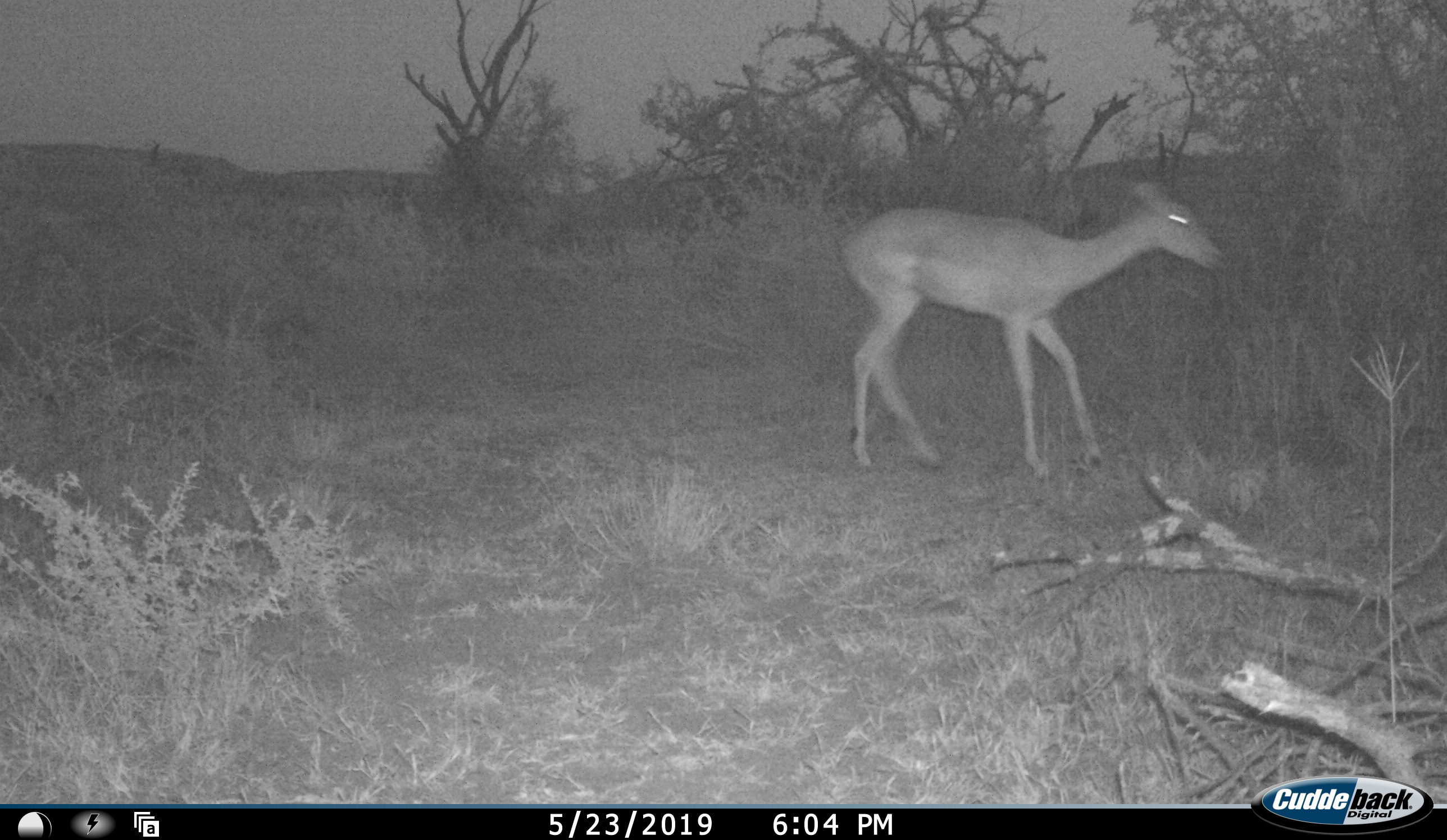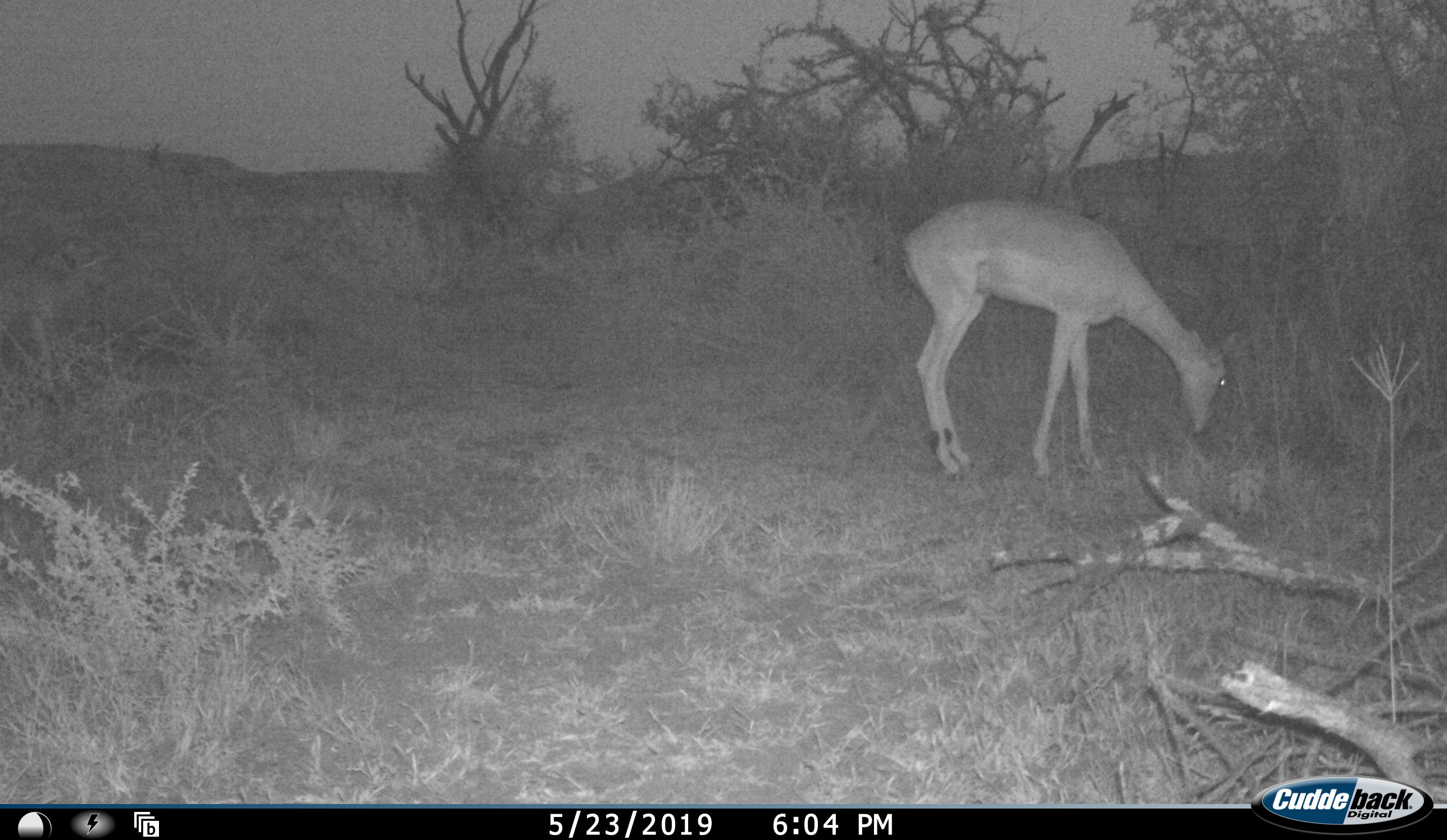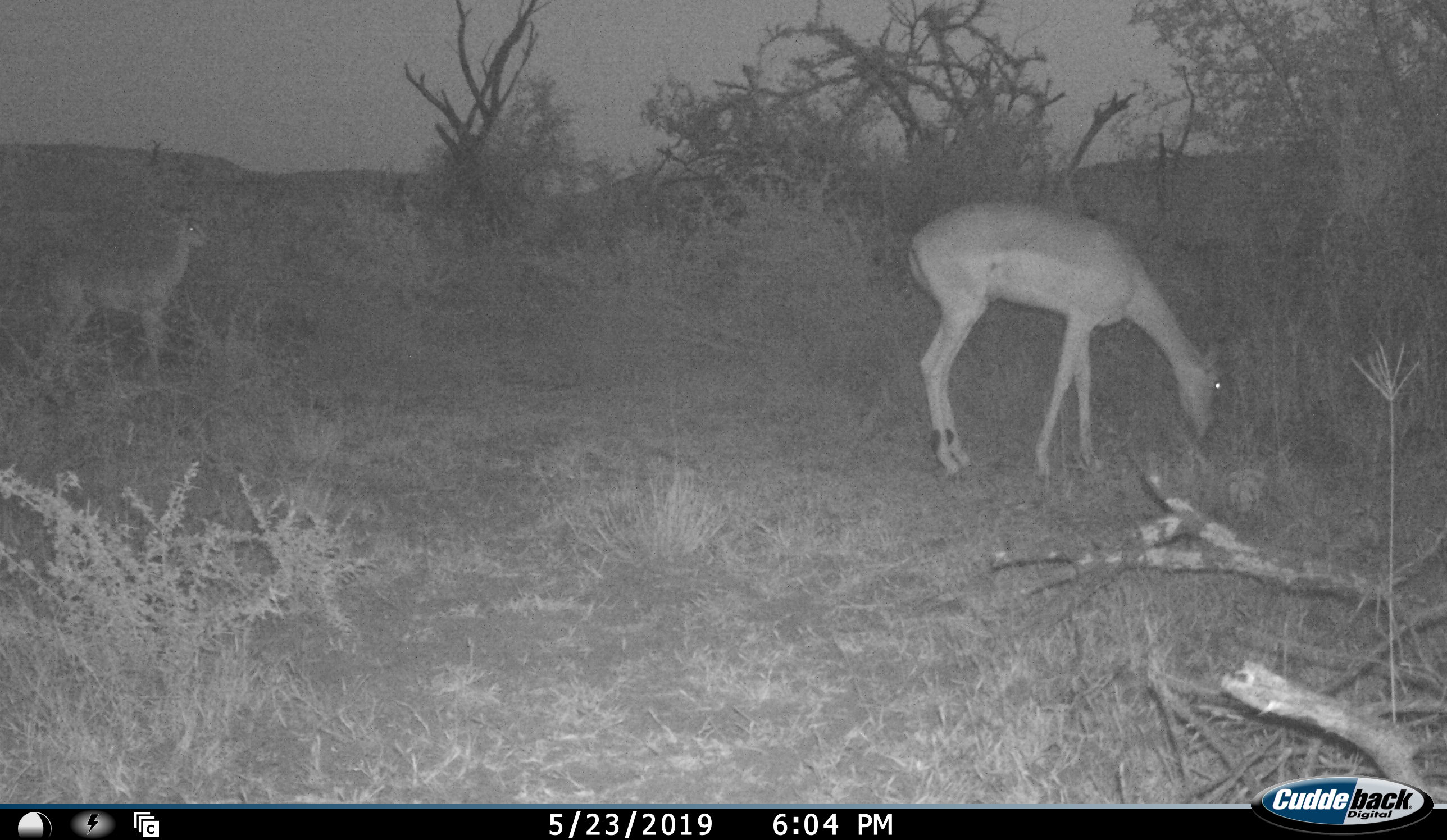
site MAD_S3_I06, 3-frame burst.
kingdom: Animalia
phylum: Chordata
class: Mammalia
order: Artiodactyla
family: Bovidae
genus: Aepyceros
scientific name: Aepyceros melampus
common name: impala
Impala (Aepyceros melampus), count 2. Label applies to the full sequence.